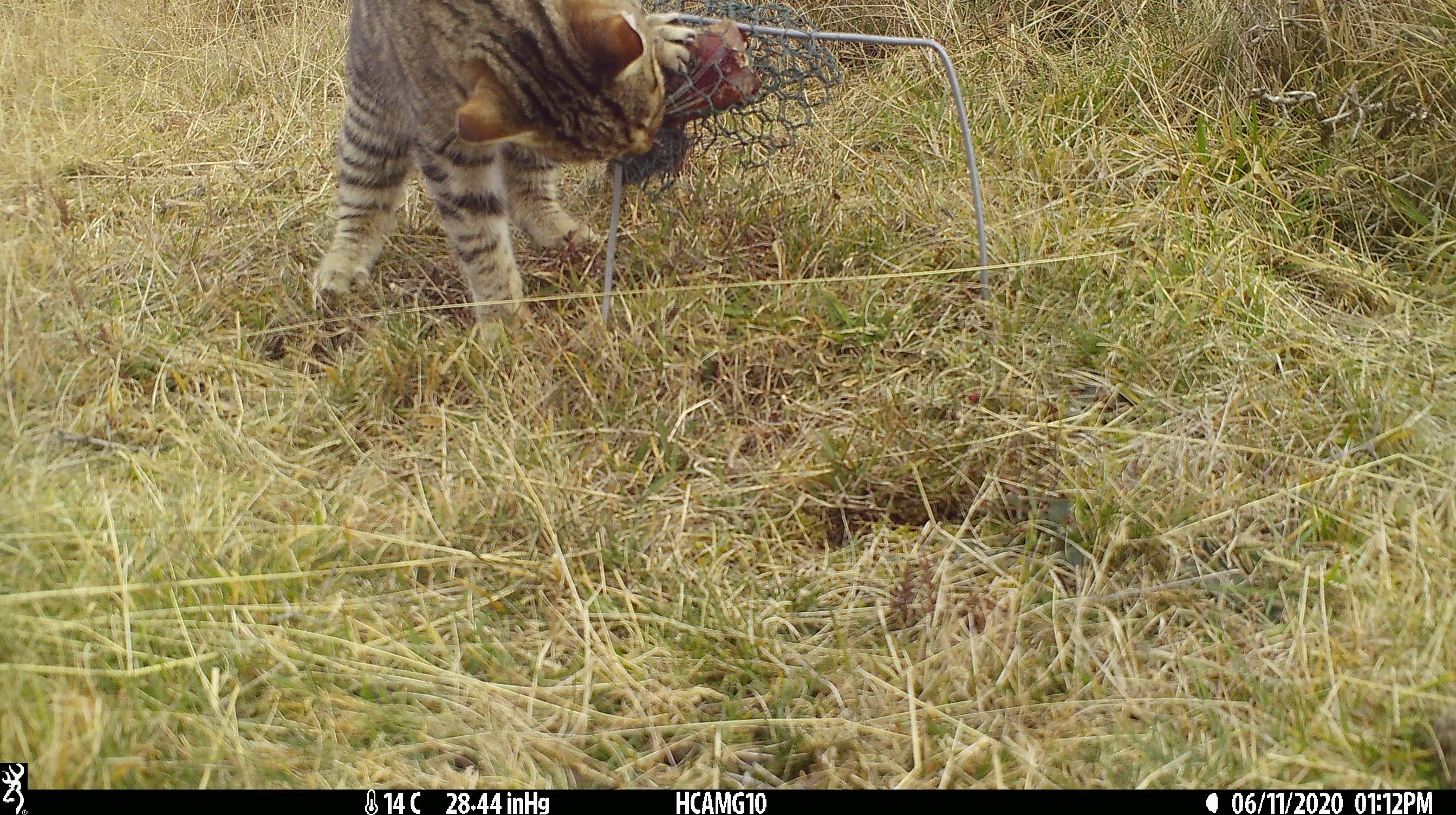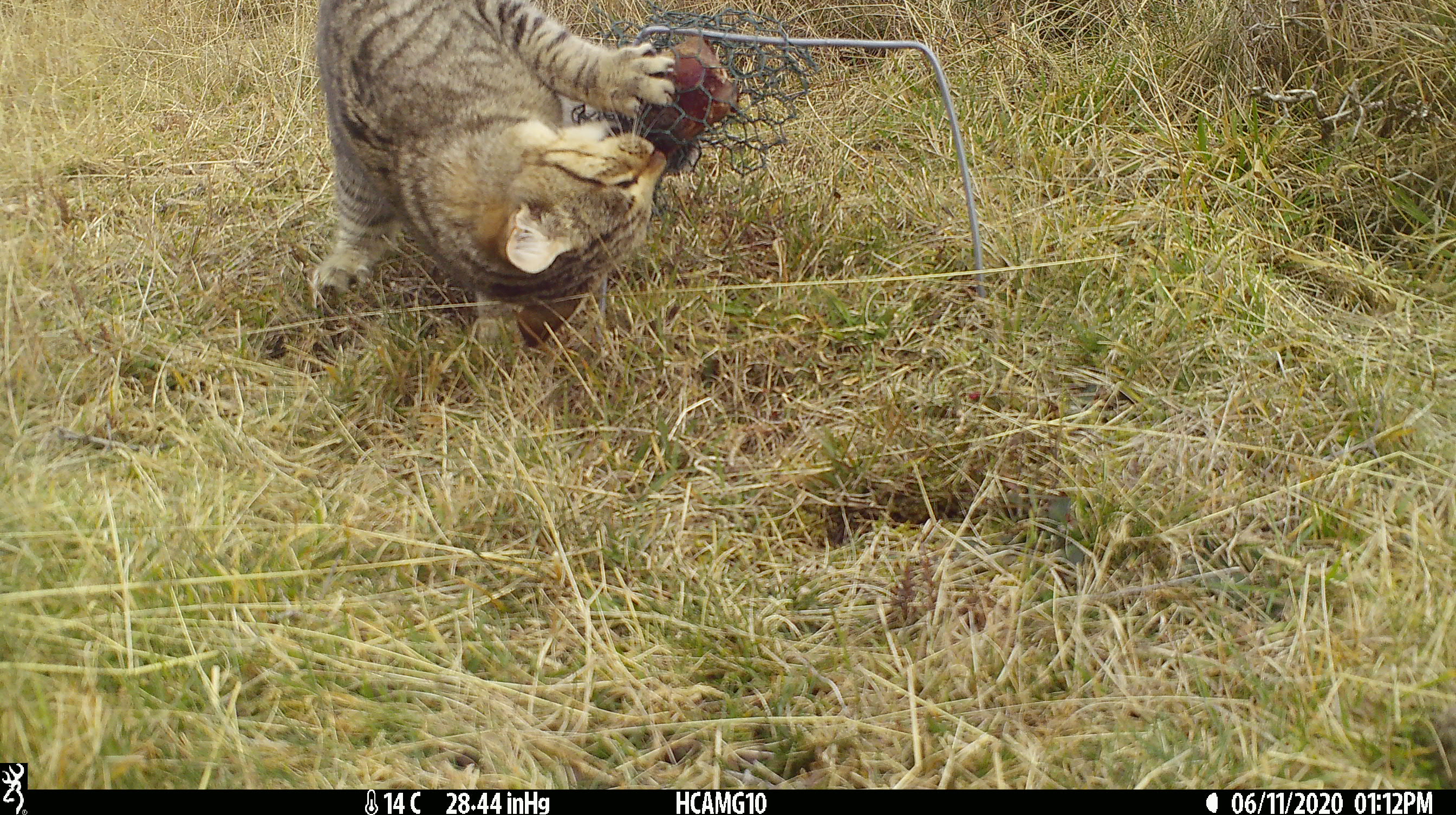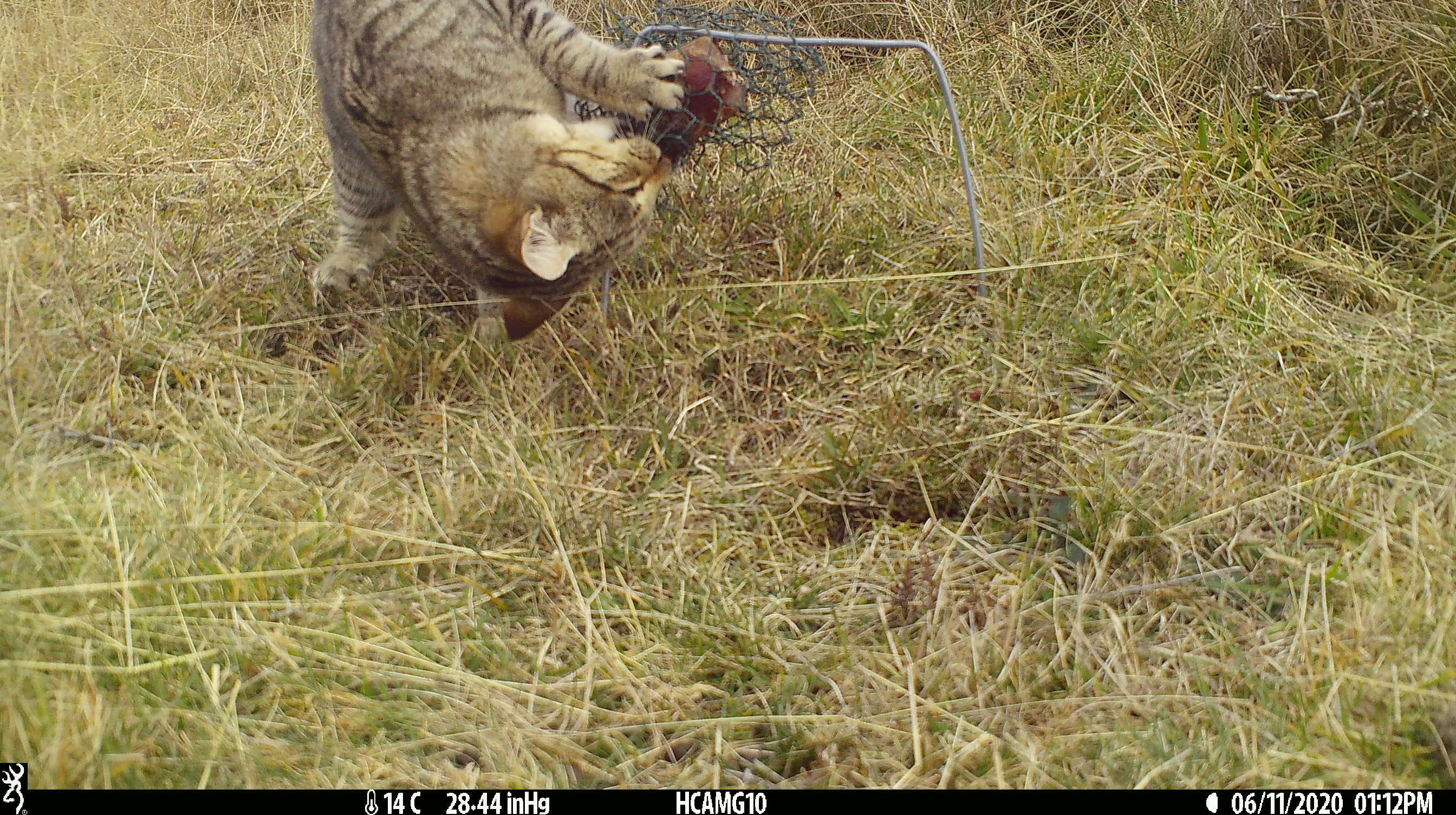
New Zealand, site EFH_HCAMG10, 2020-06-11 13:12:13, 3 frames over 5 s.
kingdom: Animalia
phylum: Chordata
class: Mammalia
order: Carnivora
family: Felidae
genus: Felis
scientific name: Felis catus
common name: domestic cat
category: cat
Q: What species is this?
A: Cat (domestic cat) (Felis catus).